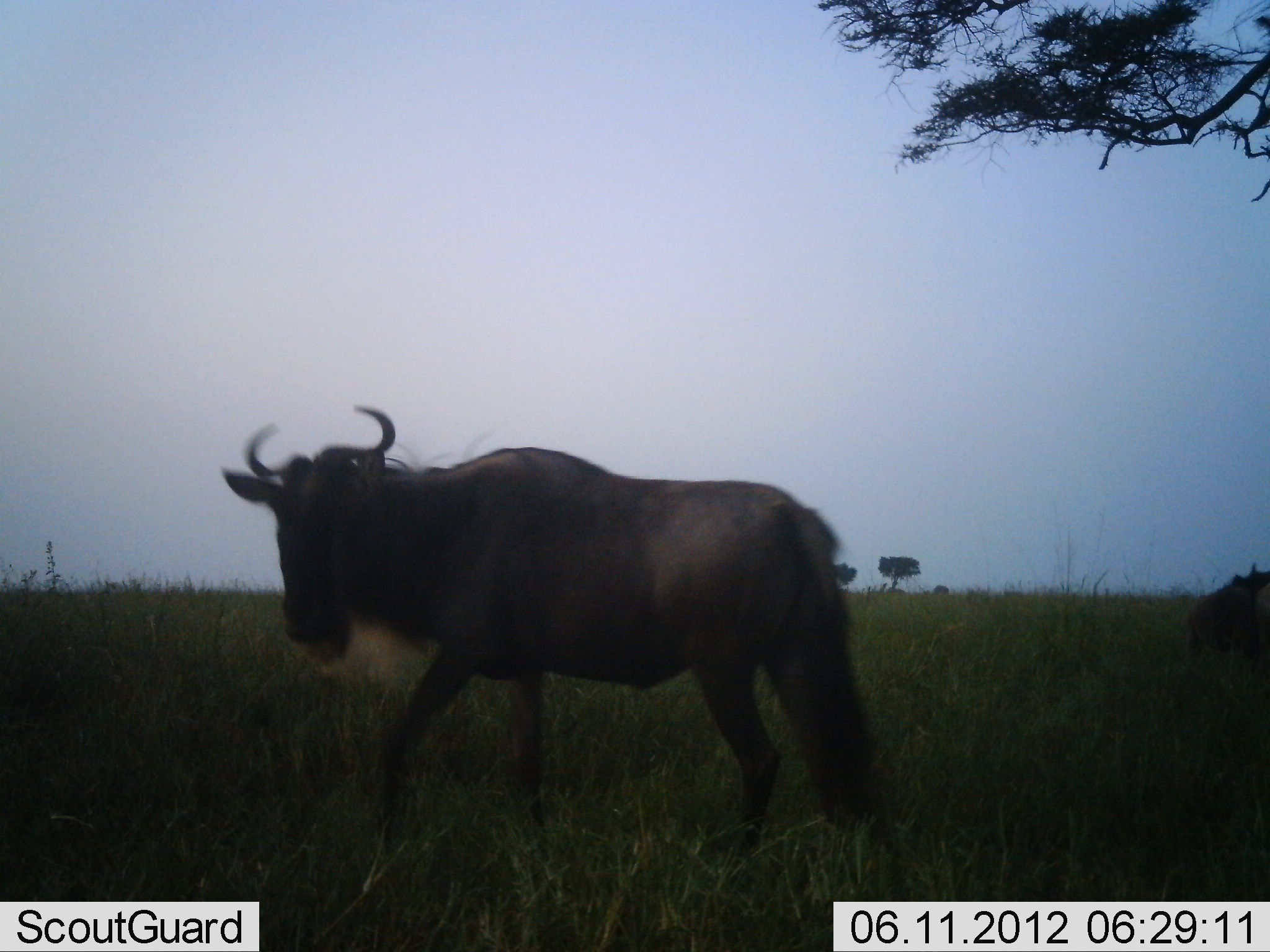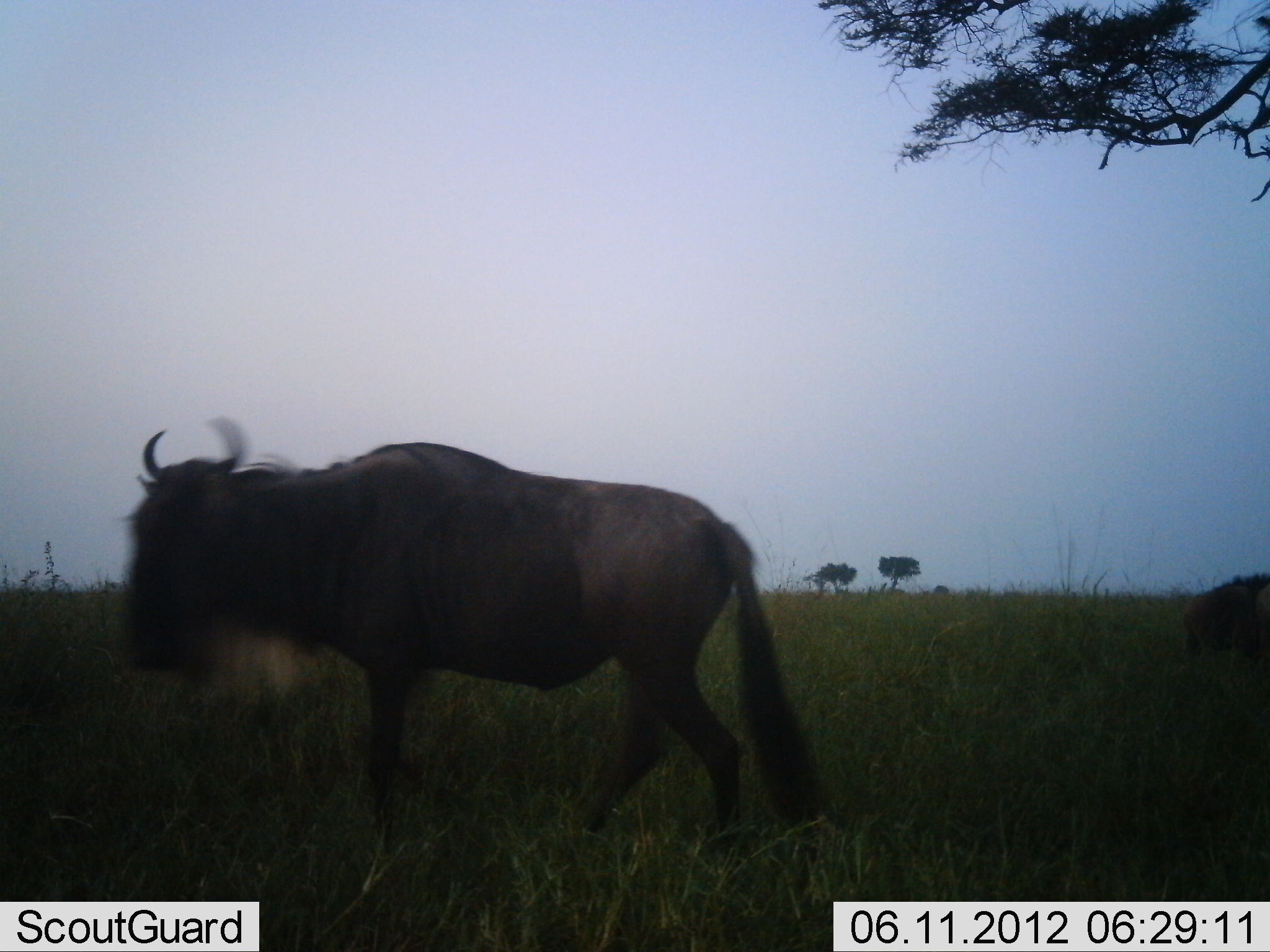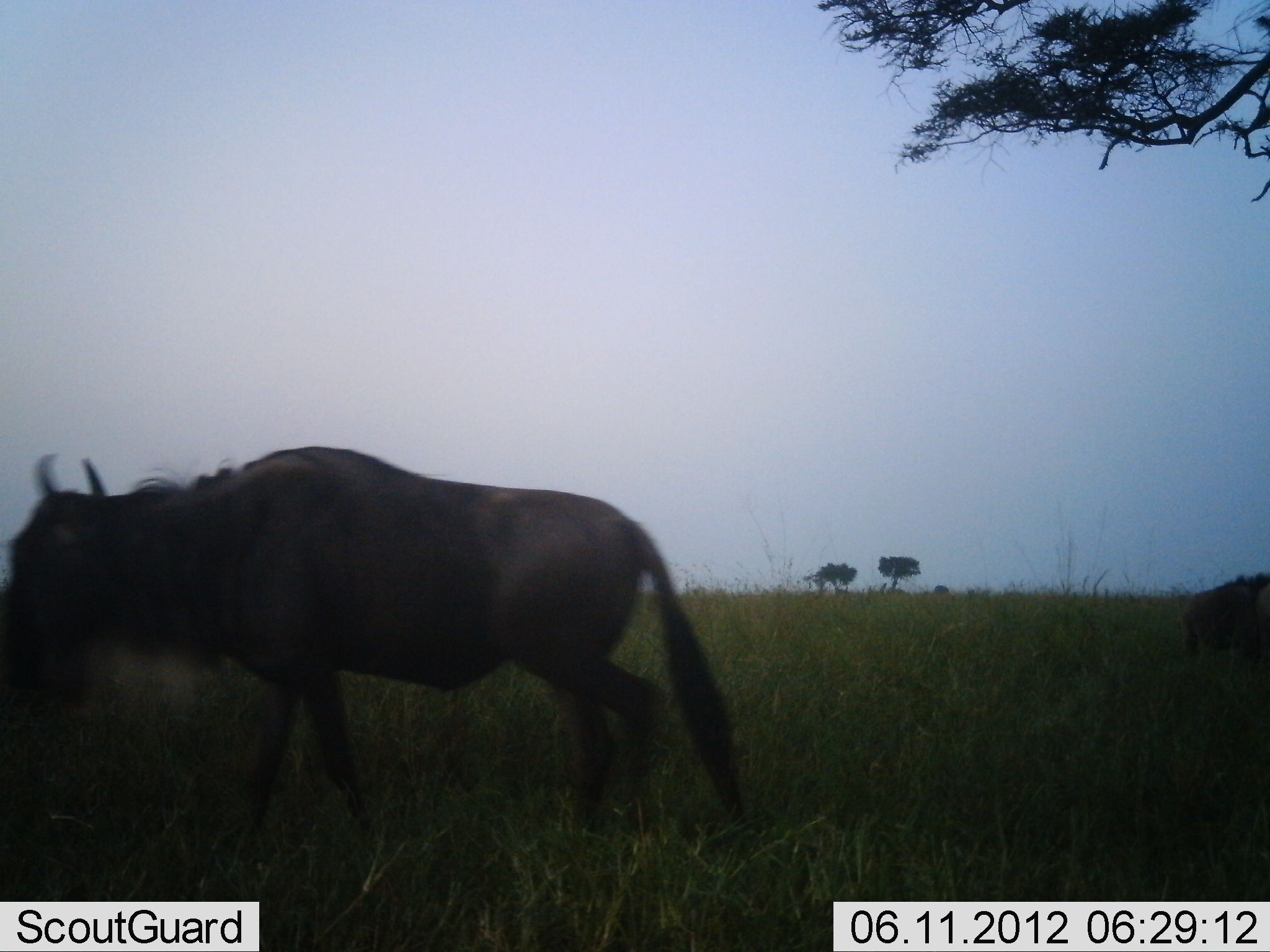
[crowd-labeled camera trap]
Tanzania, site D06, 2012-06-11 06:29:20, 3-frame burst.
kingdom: Animalia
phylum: Chordata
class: Mammalia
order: Artiodactyla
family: Bovidae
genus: Connochaetes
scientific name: Connochaetes taurinus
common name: blue wildebeest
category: wildebeest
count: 2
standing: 10%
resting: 0%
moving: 100%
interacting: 0%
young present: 0%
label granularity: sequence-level